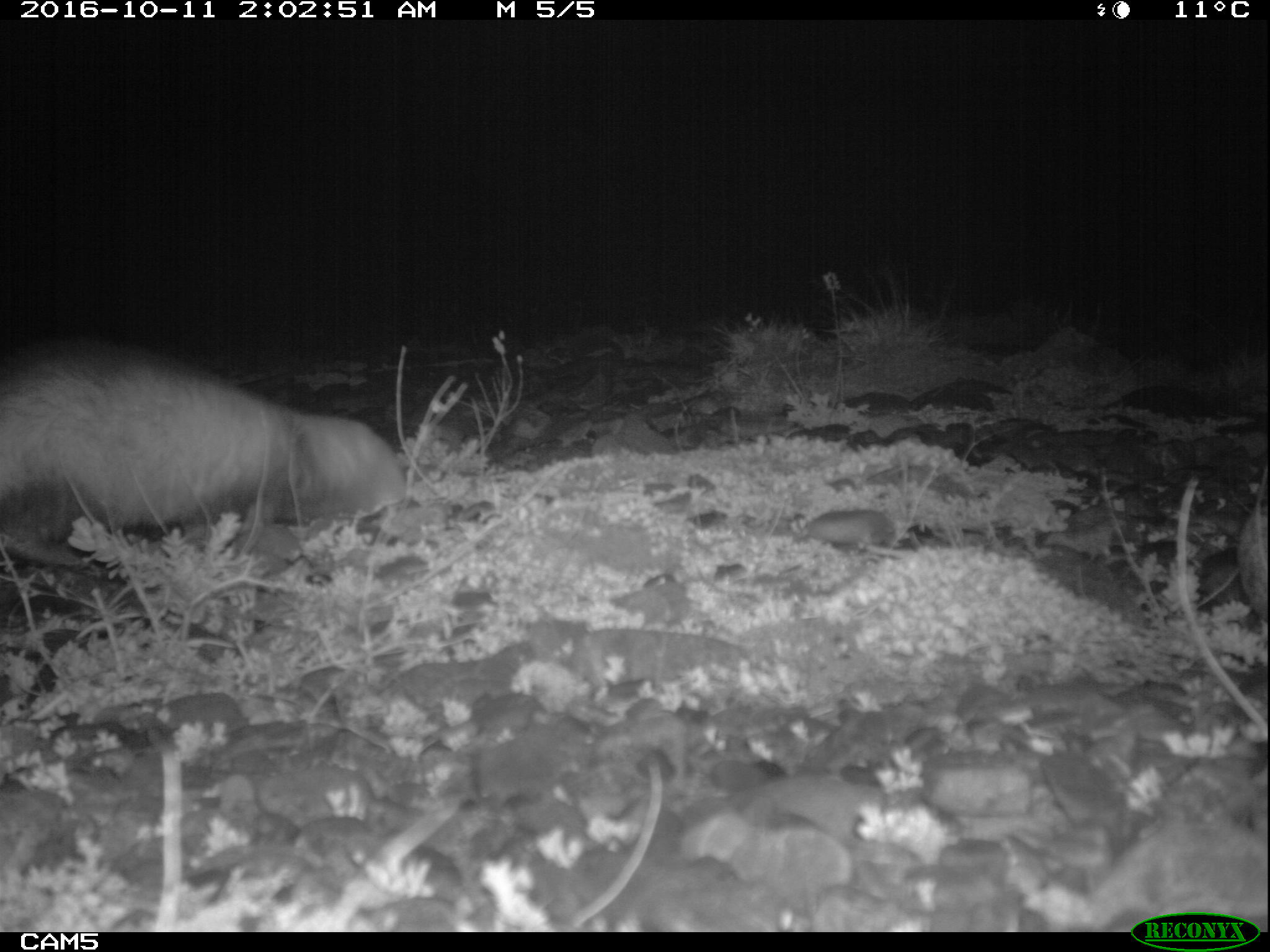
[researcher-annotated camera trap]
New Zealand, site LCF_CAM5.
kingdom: Animalia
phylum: Chordata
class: Mammalia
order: Carnivora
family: Mustelidae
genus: Mustela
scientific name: Mustela furo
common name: ferret